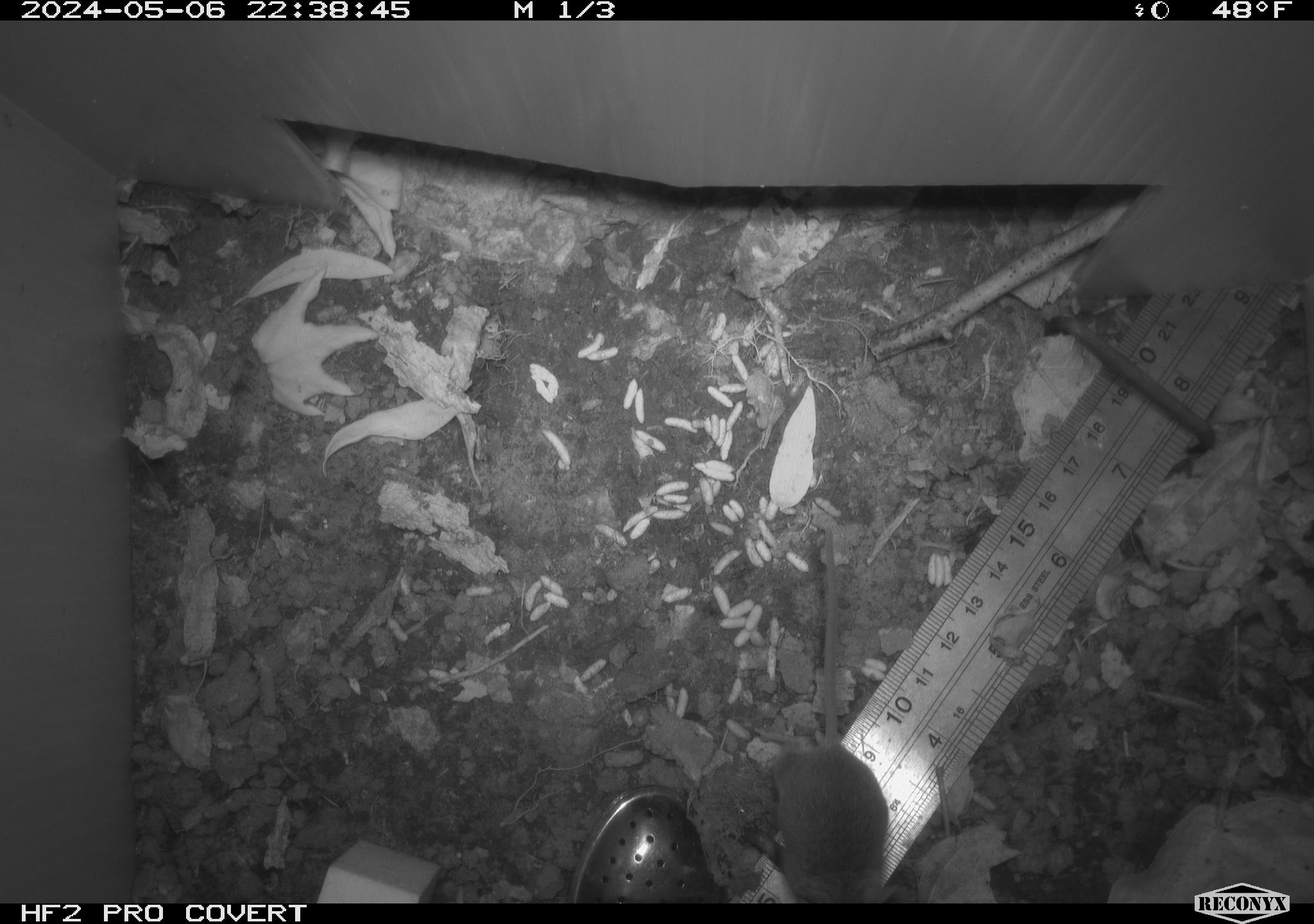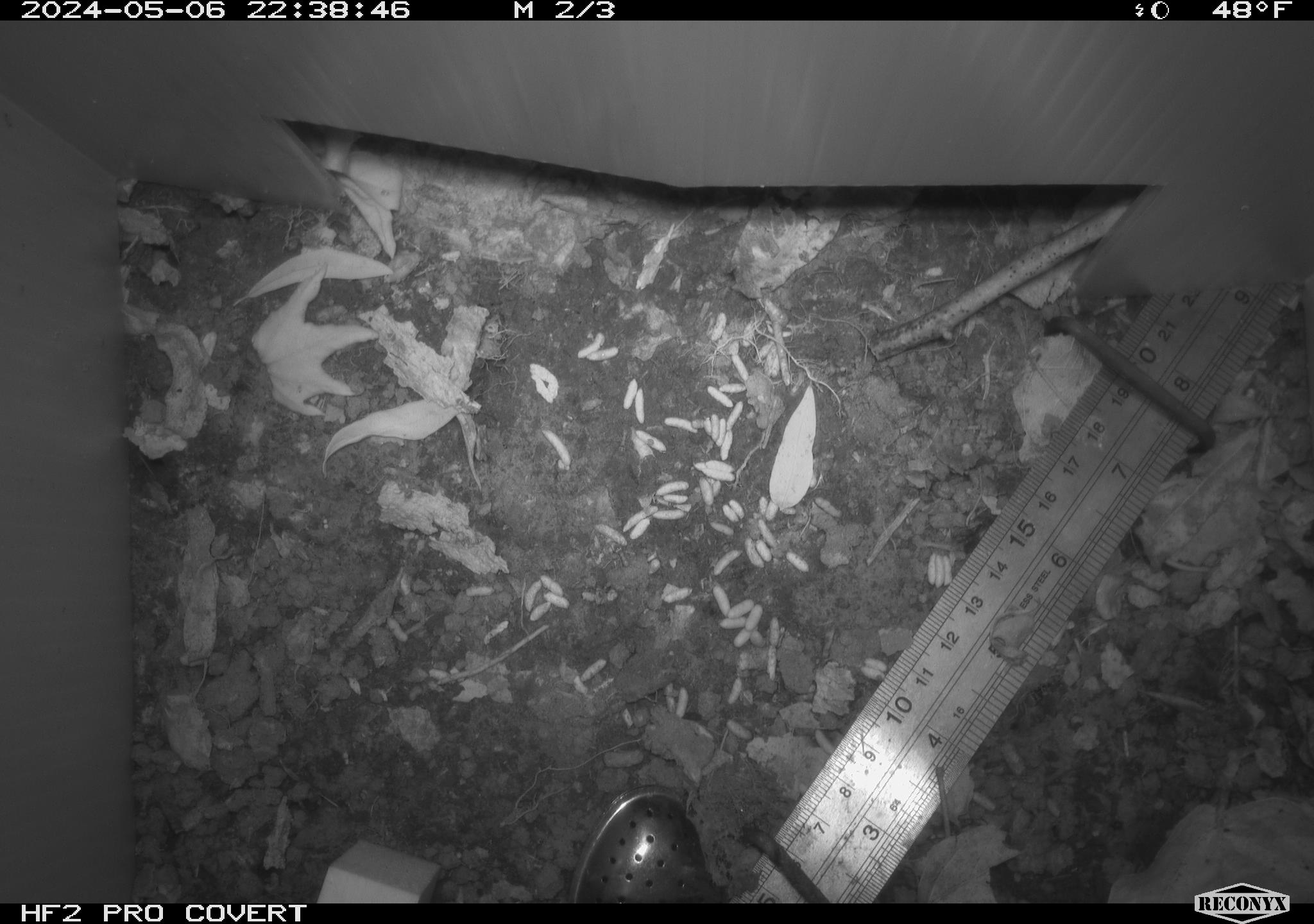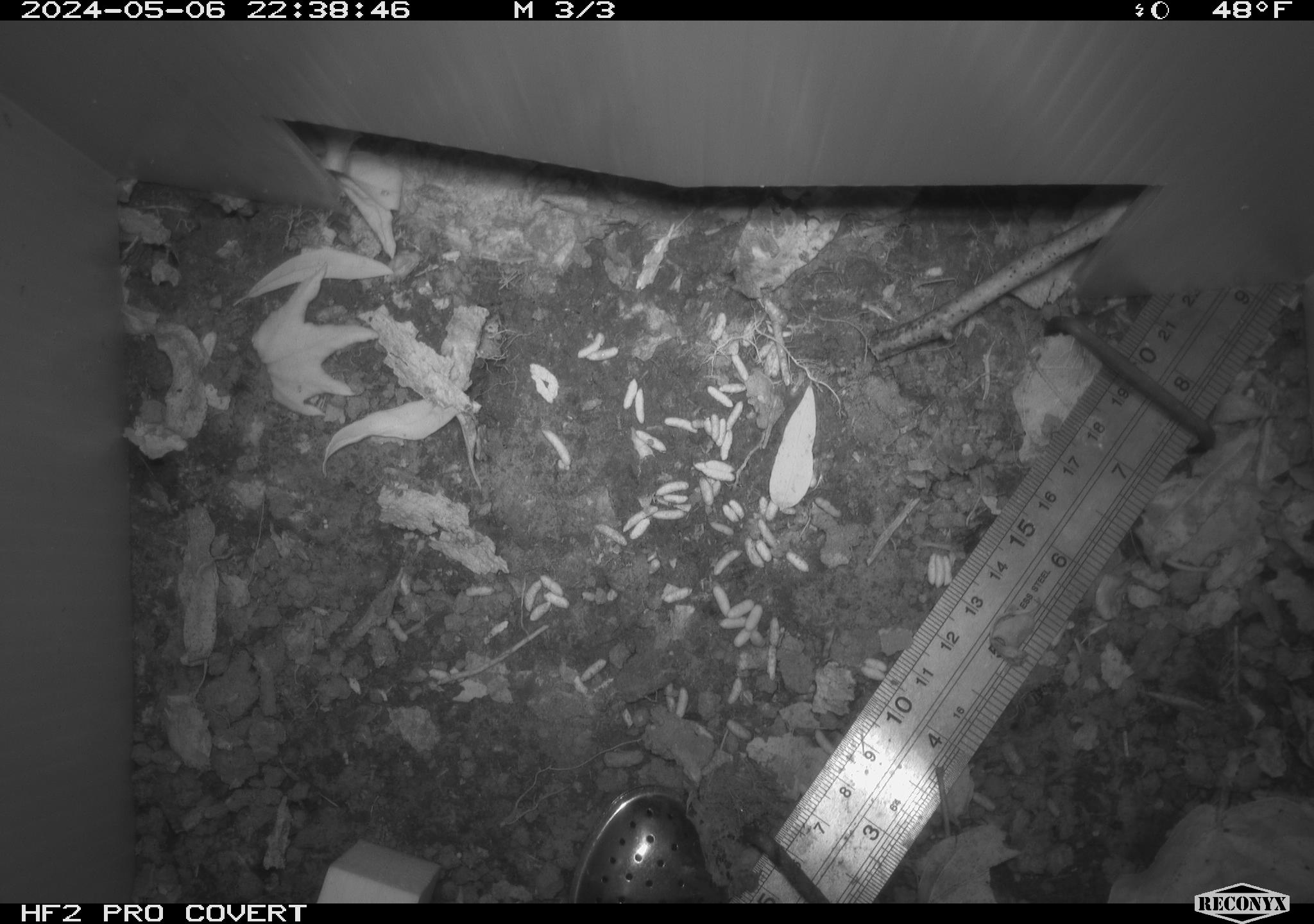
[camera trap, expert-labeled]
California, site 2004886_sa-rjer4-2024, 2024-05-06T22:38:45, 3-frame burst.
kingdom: Animalia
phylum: Chordata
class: Mammalia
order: Rodentia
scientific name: Rodentia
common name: mouse species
Mouse species (Rodentia).